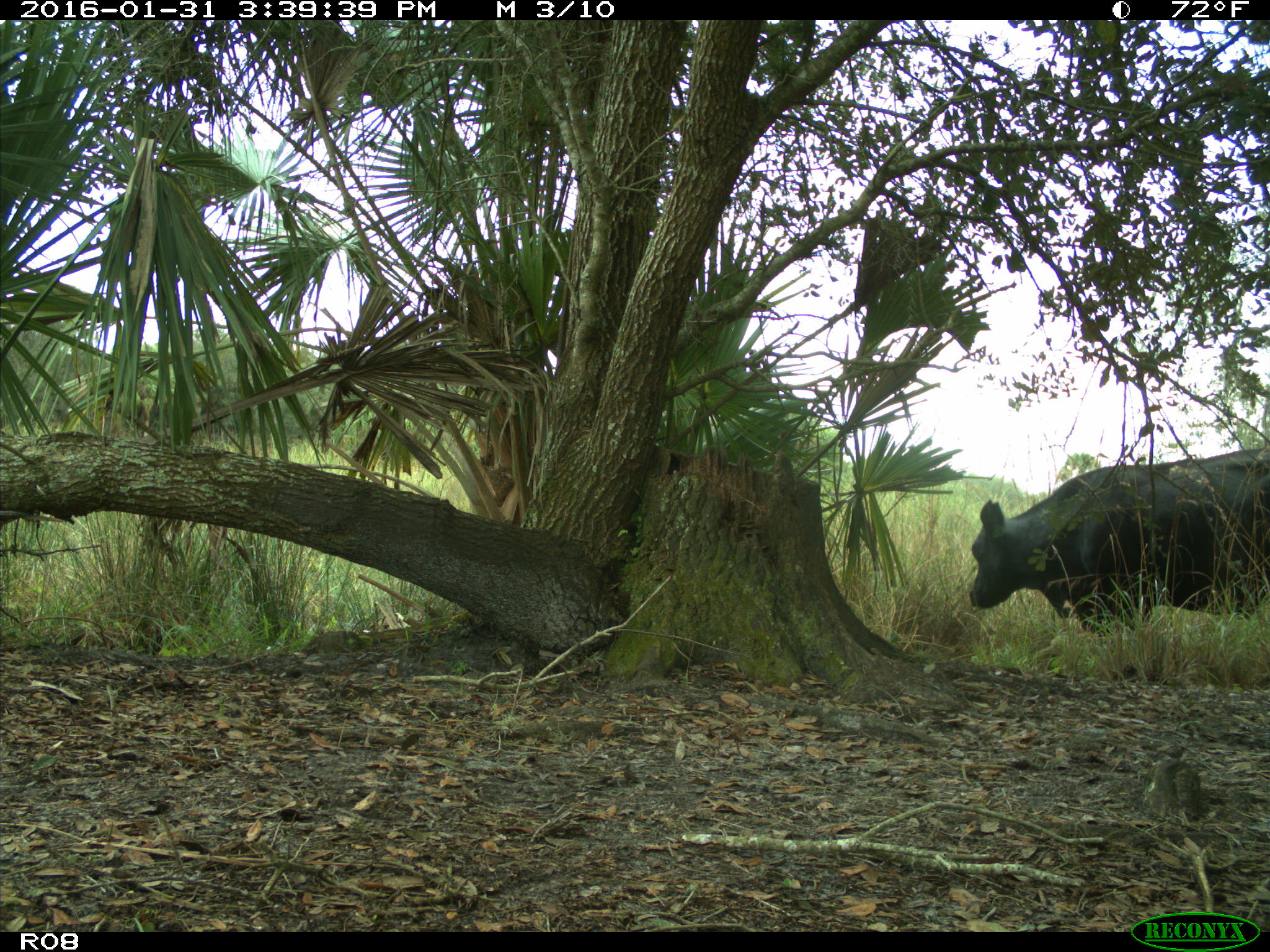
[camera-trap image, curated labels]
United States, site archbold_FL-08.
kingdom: Animalia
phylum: Chordata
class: Mammalia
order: Artiodactyla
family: Bovidae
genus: Bos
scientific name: Bos taurus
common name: domestic cow